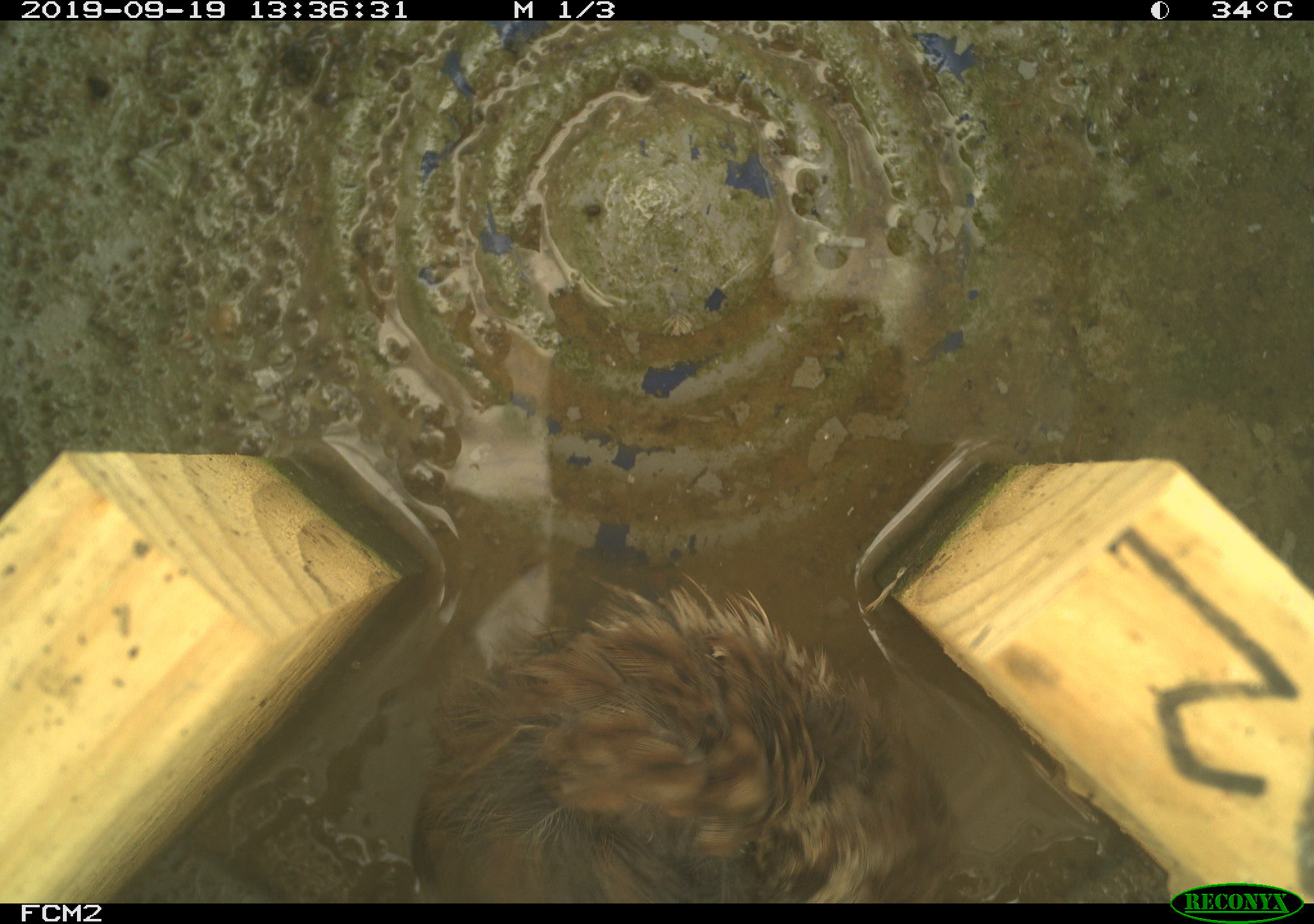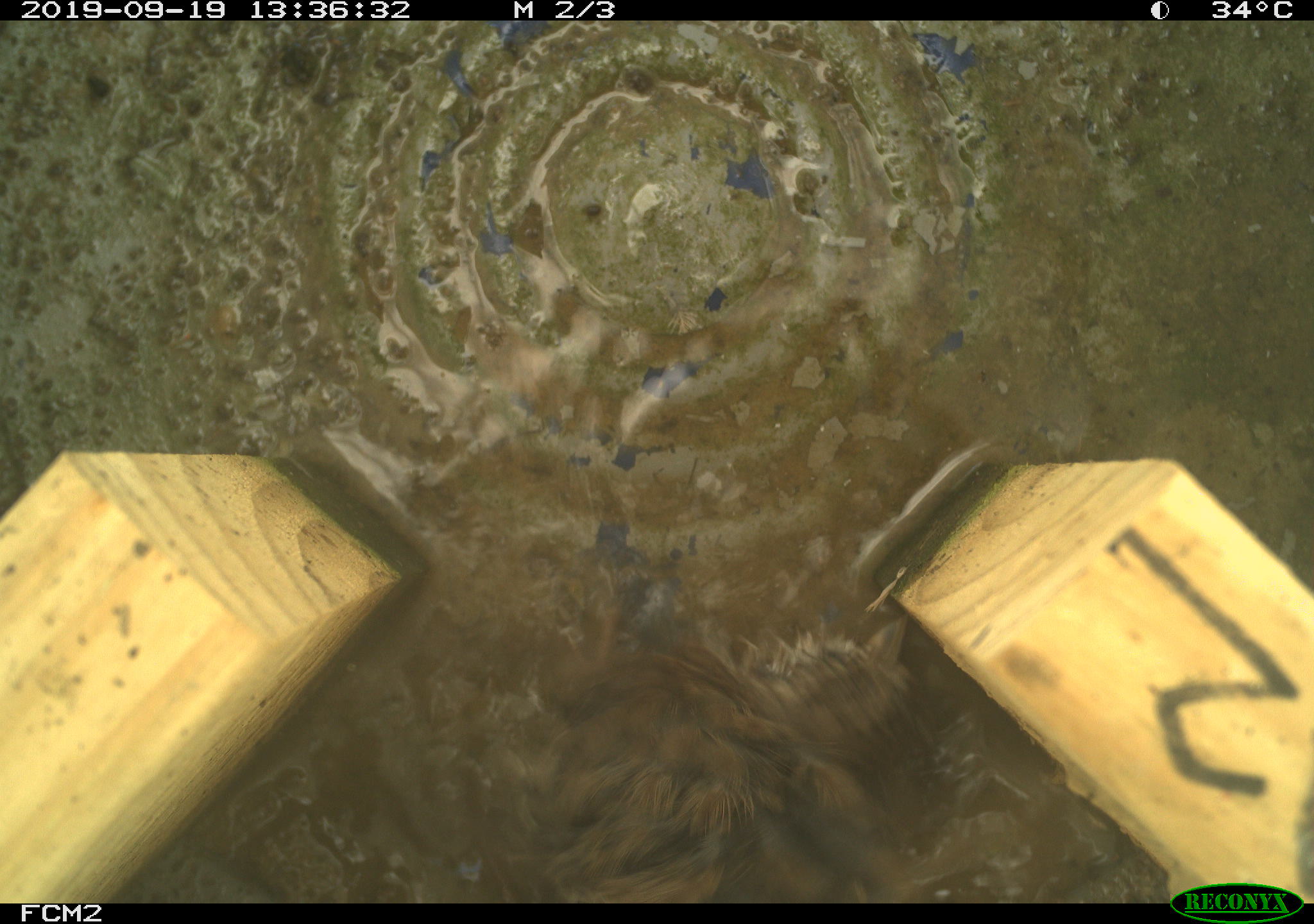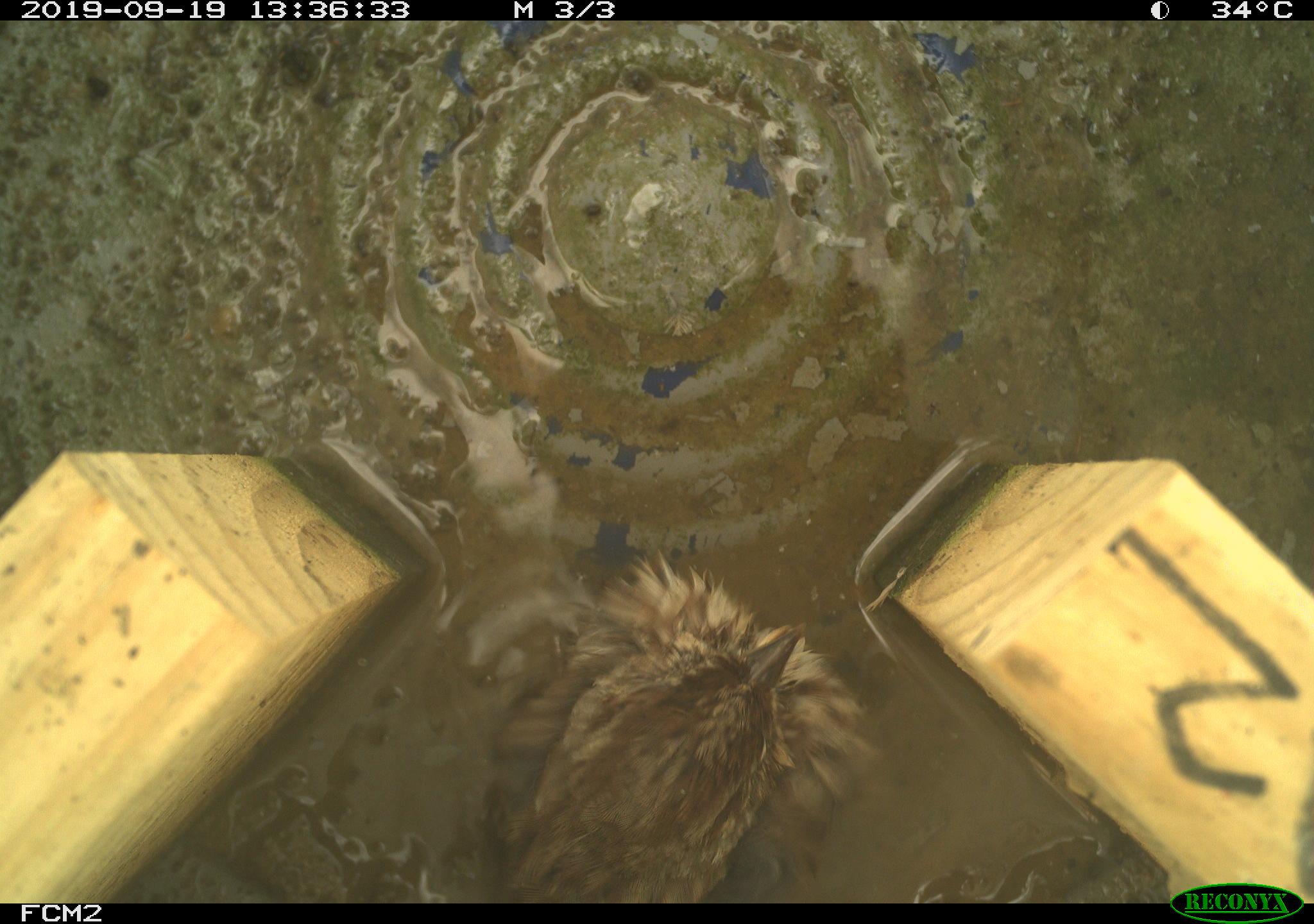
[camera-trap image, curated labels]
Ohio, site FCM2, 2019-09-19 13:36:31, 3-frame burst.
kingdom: Animalia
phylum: Chordata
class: Aves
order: Passeriformes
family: Passerellidae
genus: Melospiza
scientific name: Melospiza melodia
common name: song sparrow